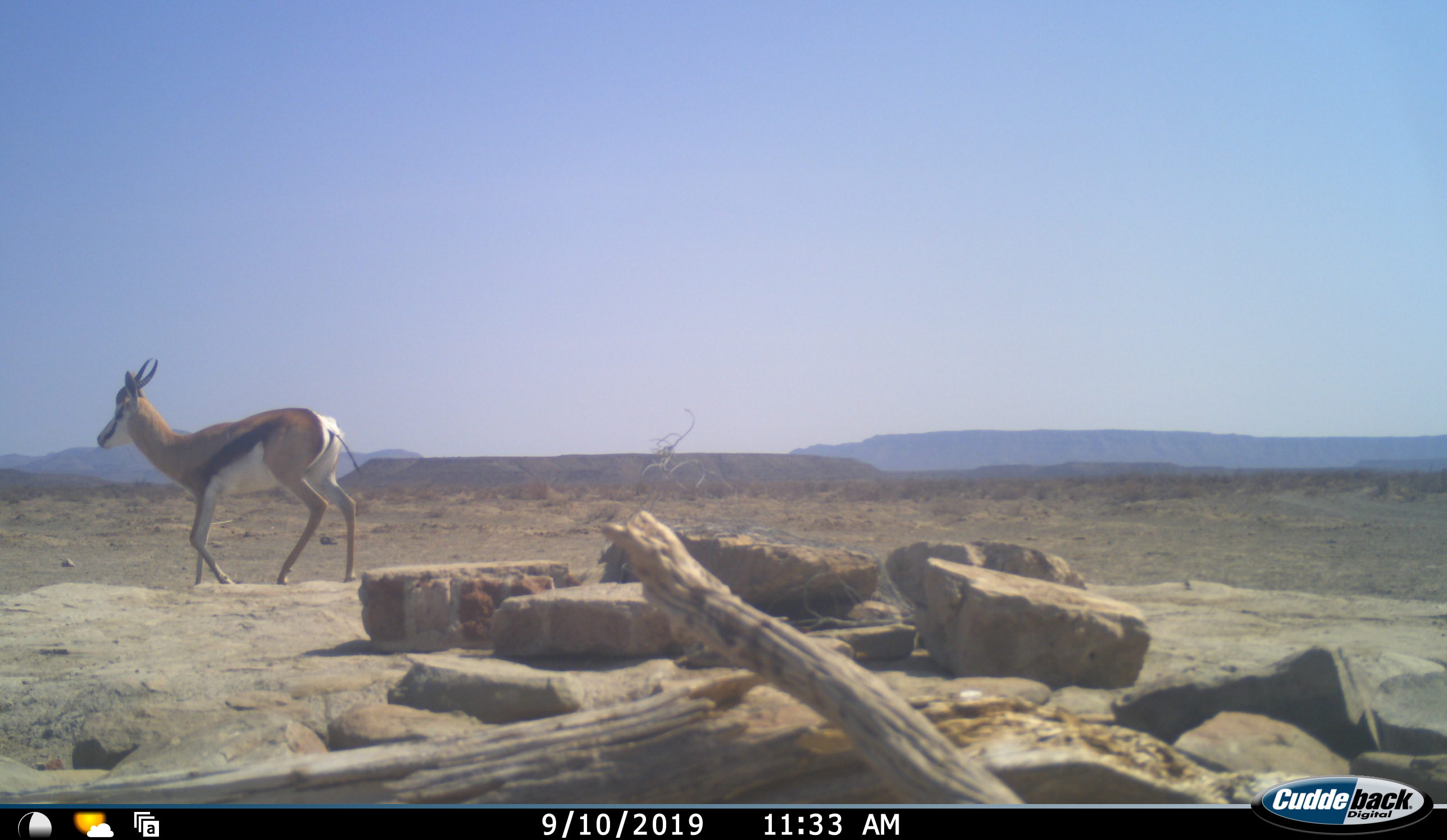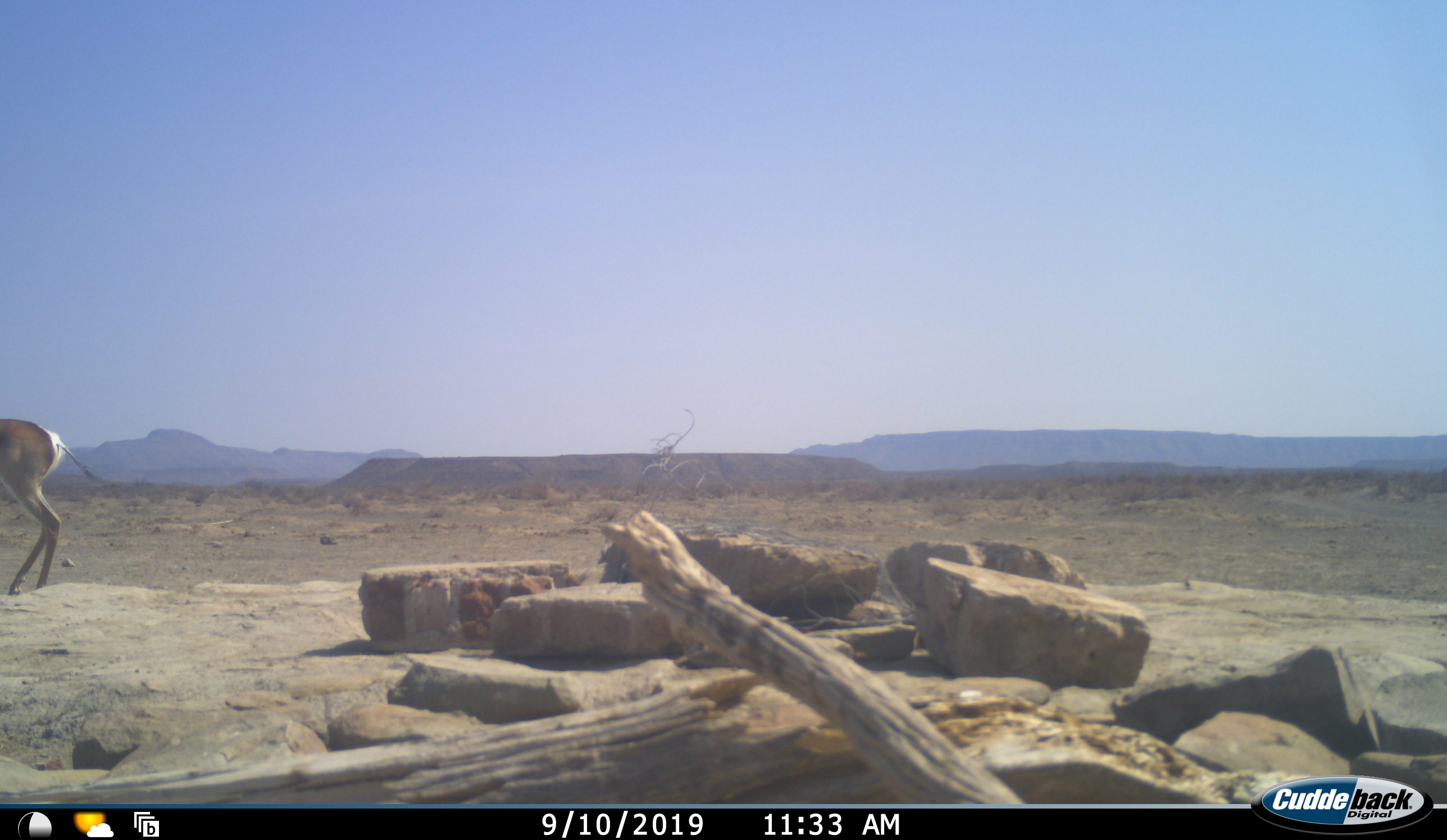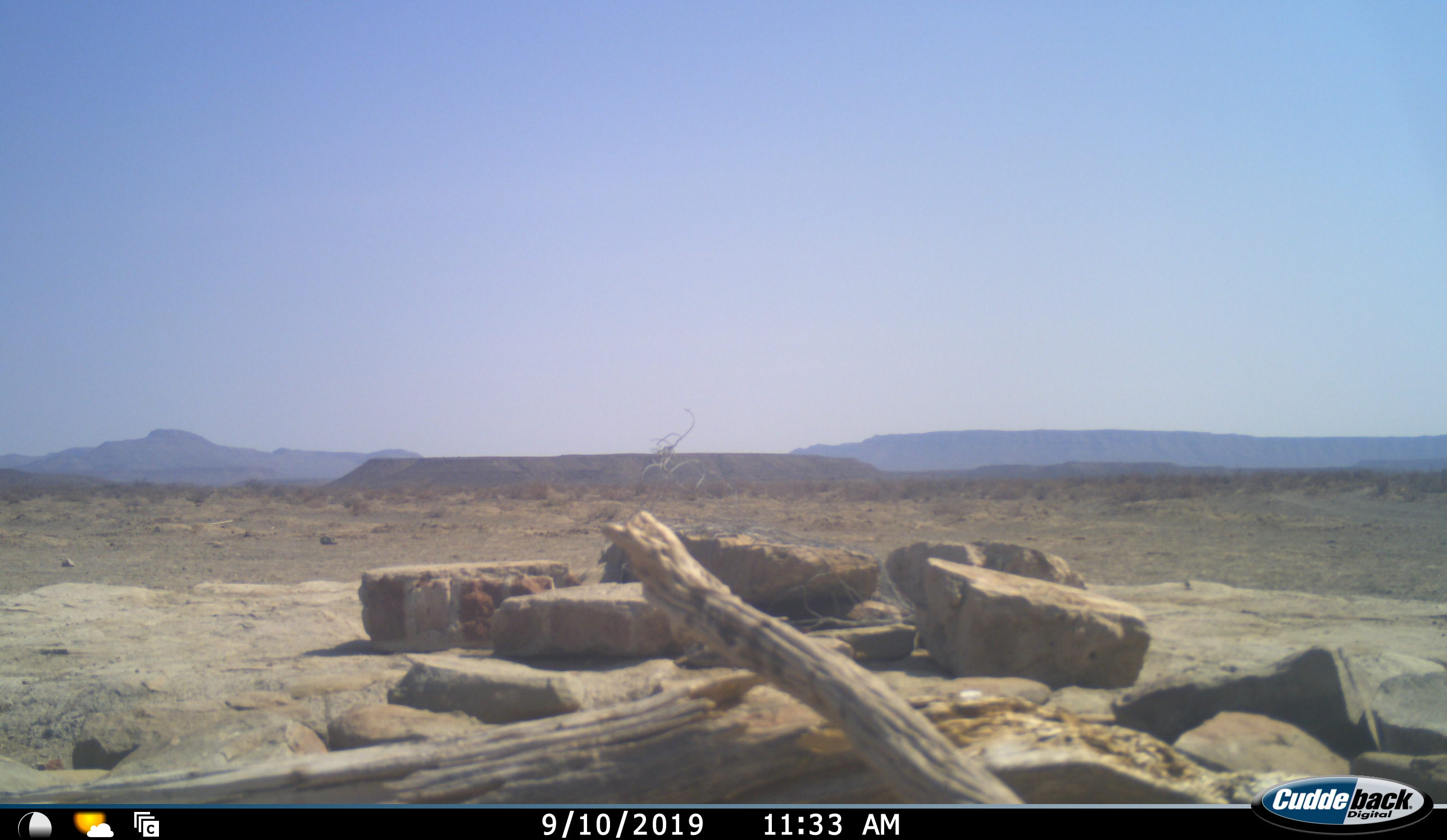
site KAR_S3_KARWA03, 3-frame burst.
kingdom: Animalia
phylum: Chordata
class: Mammalia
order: Artiodactyla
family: Bovidae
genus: Antidorcas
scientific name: Antidorcas marsupialis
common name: springbok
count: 1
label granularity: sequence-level